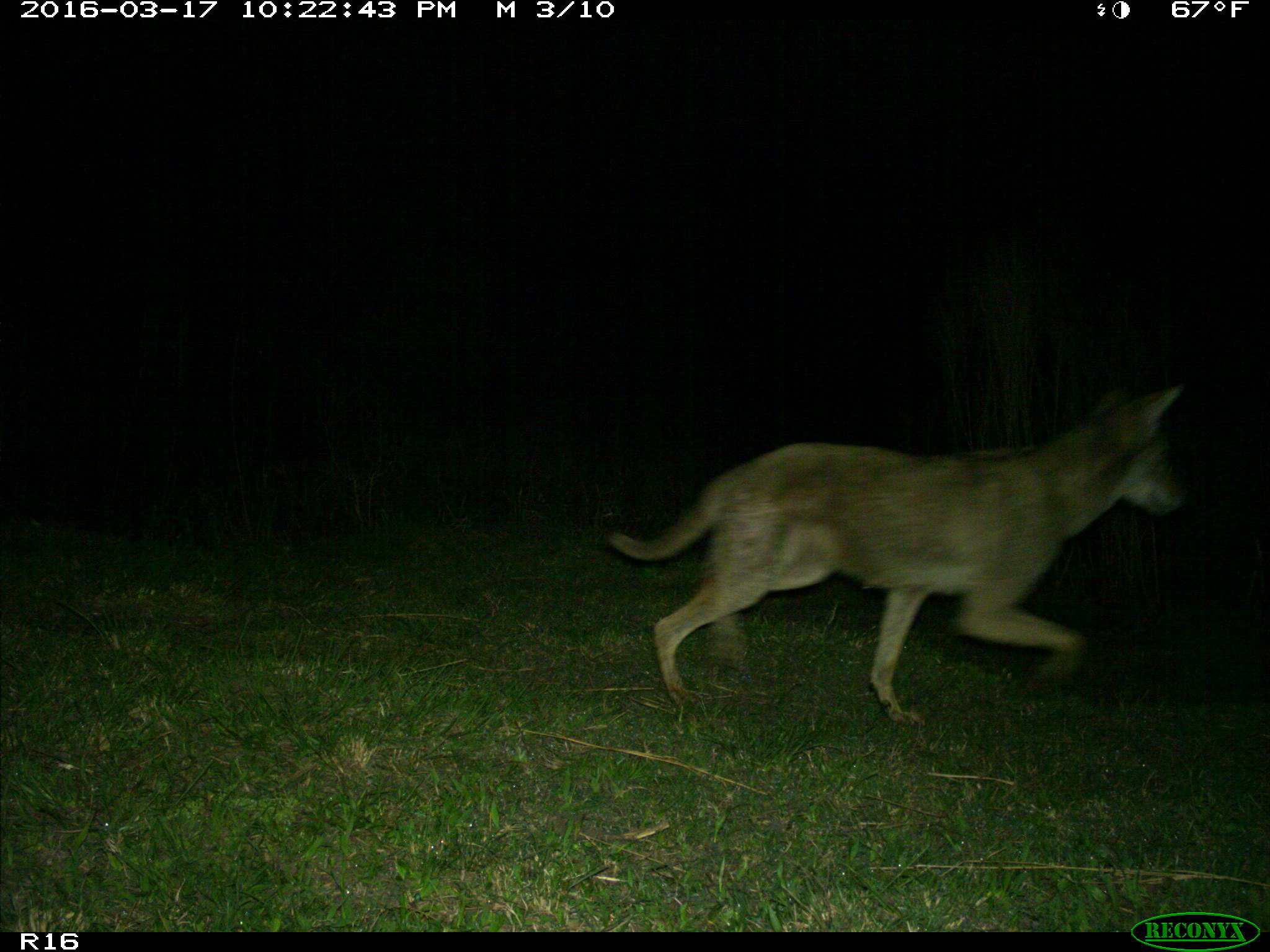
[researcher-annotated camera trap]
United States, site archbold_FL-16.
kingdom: Animalia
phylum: Chordata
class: Mammalia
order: Carnivora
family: Canidae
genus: Canis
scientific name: Canis latrans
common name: coyote